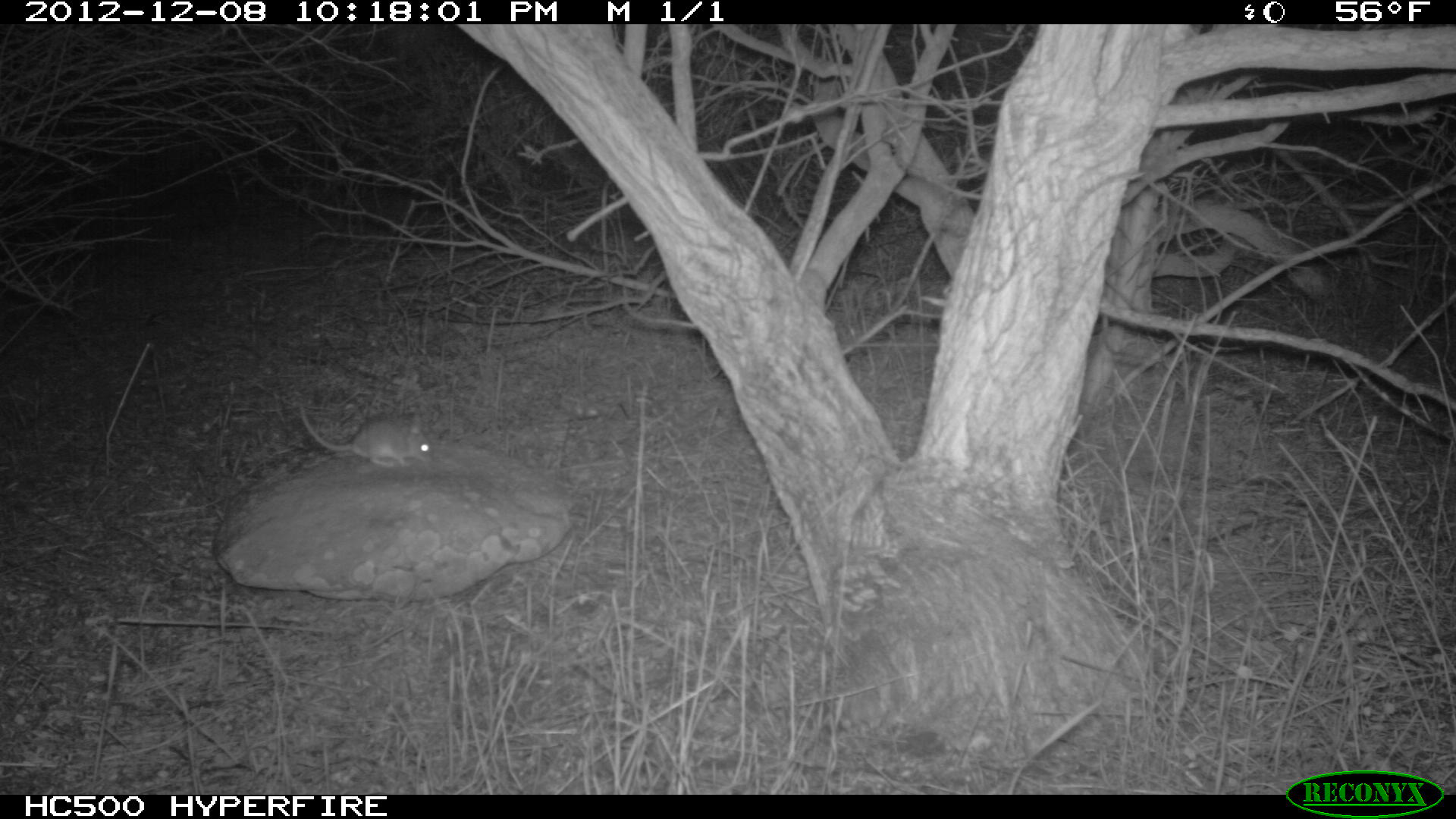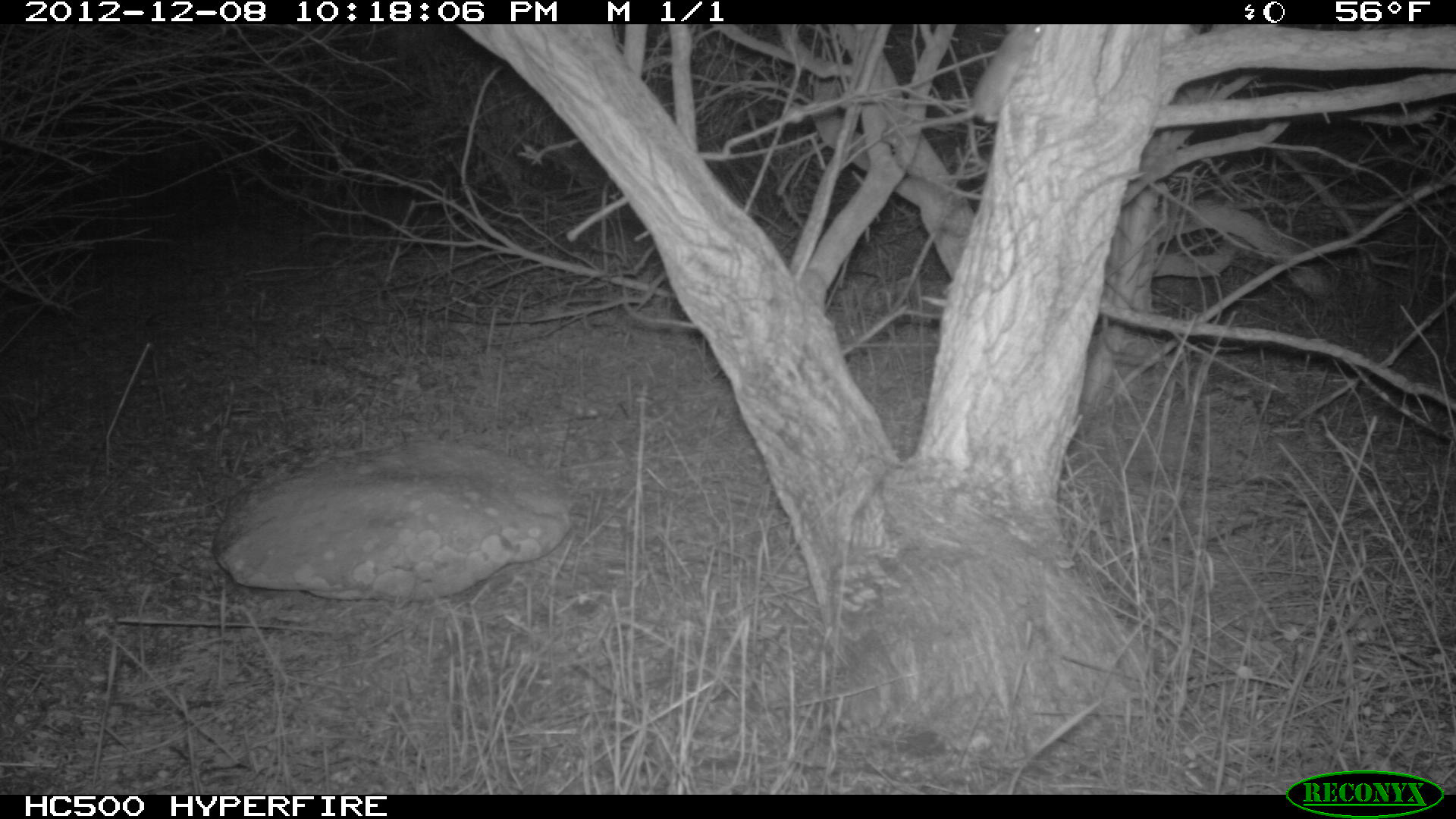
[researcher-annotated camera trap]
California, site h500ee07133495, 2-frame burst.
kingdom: Animalia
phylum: Chordata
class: Mammalia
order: Rodentia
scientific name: Rodentia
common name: rodent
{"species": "rodent (Rodentia)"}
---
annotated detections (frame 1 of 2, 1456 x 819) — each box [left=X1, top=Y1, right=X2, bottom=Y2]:
rodent: [left=299, top=402, right=434, bottom=466]